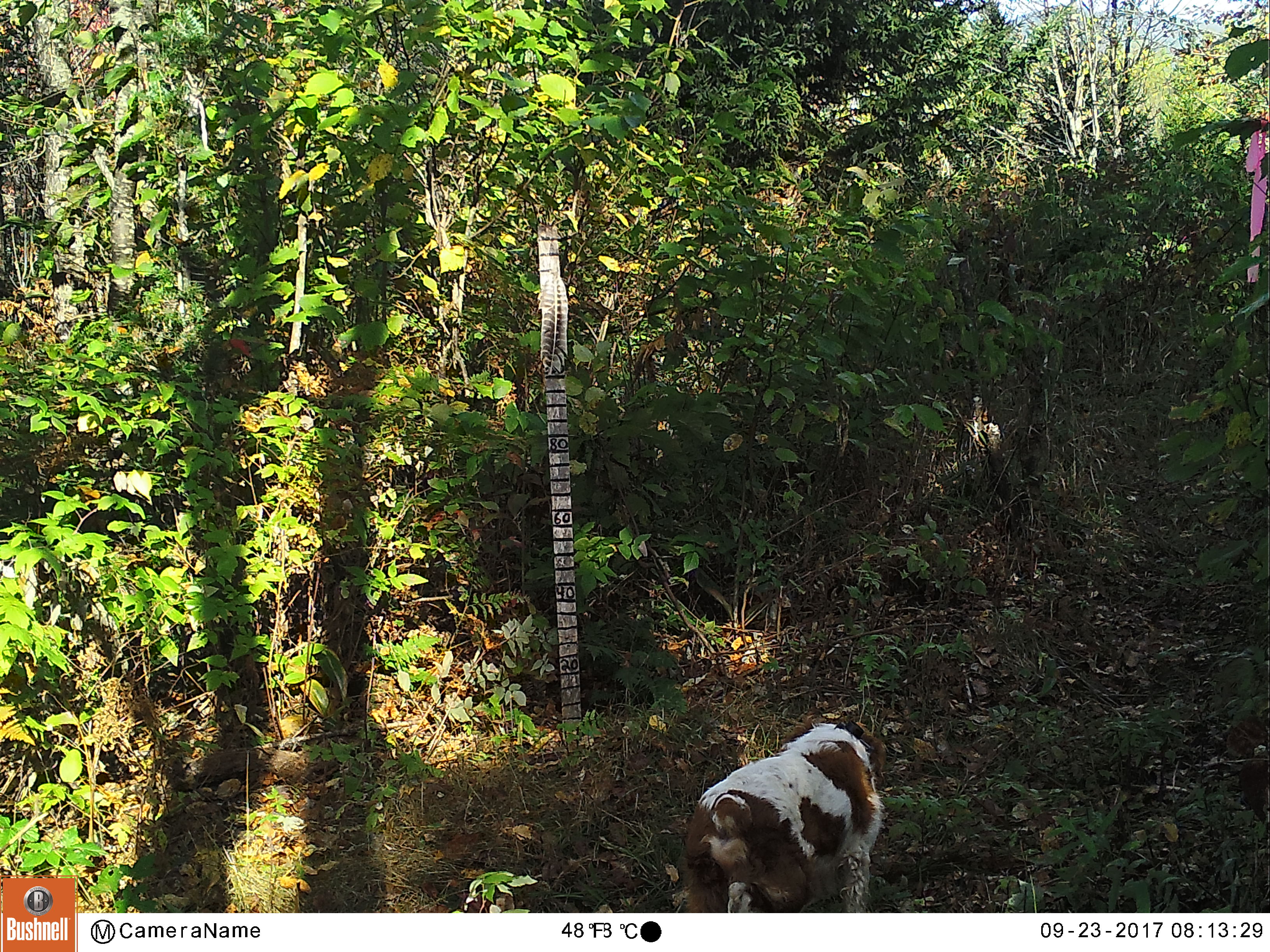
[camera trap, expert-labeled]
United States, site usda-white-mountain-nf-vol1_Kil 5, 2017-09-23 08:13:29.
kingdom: Animalia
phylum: Chordata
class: Mammalia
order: Carnivora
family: Canidae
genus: Canis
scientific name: Canis familiaris familiaris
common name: domestic dog